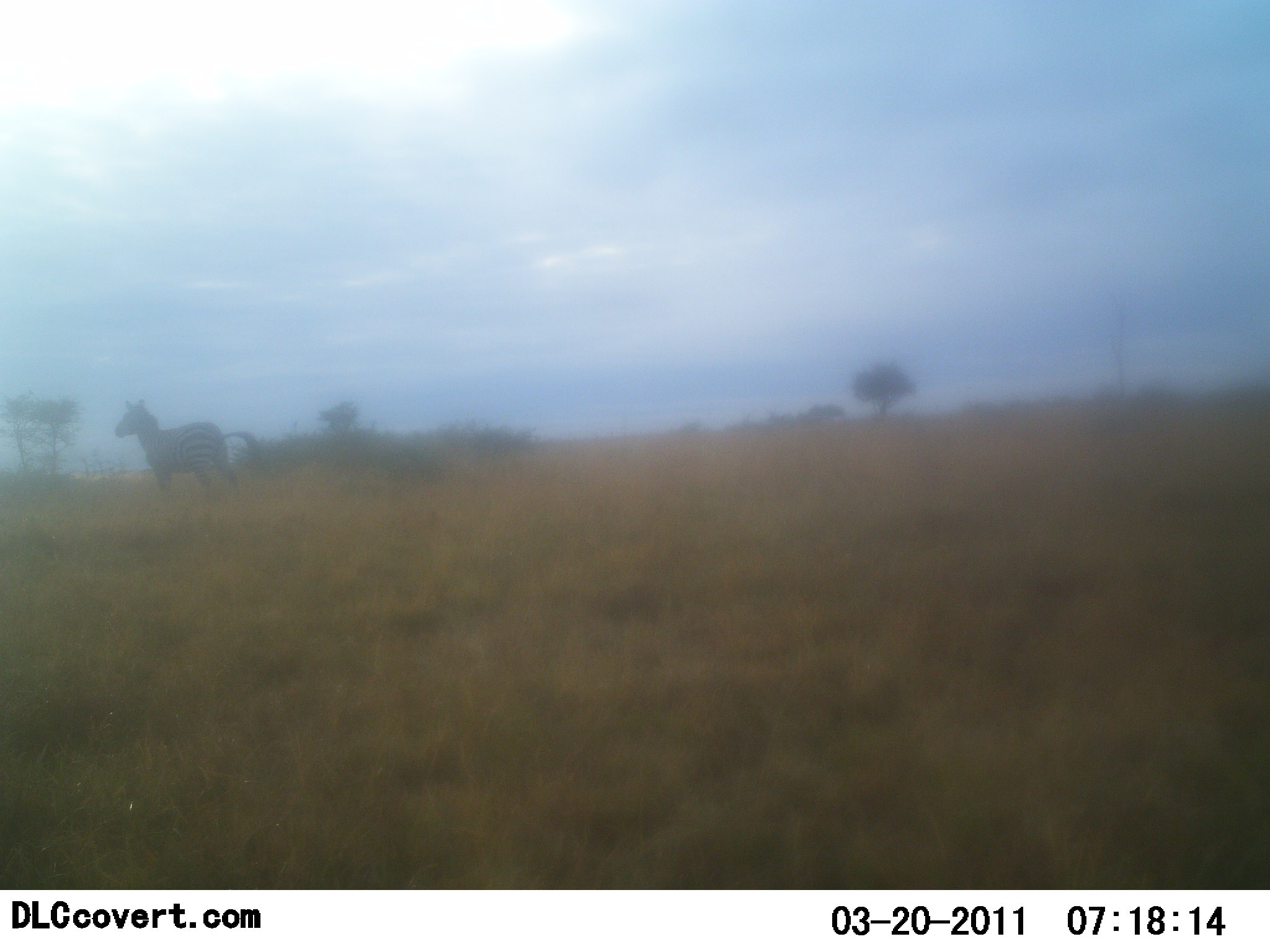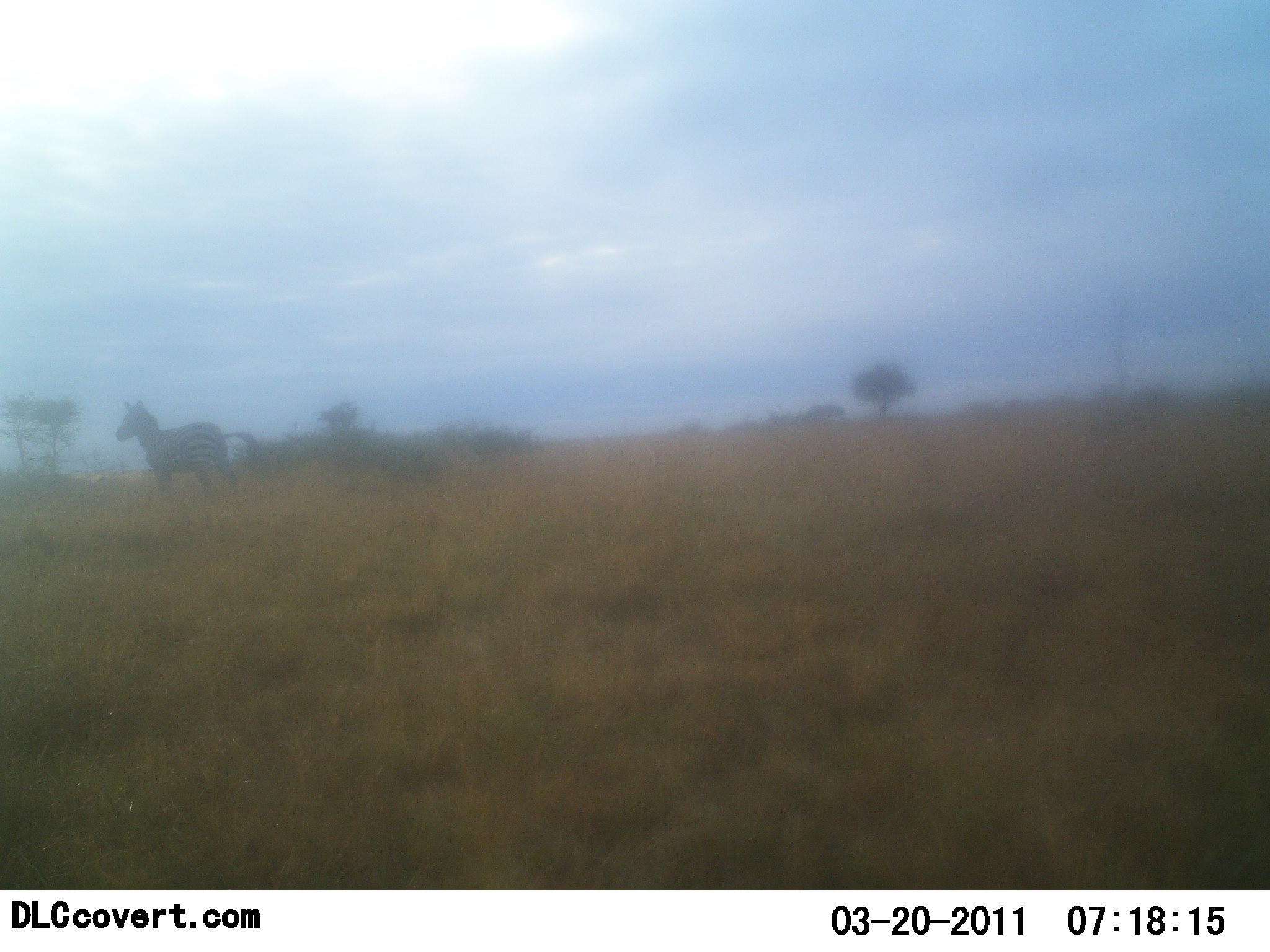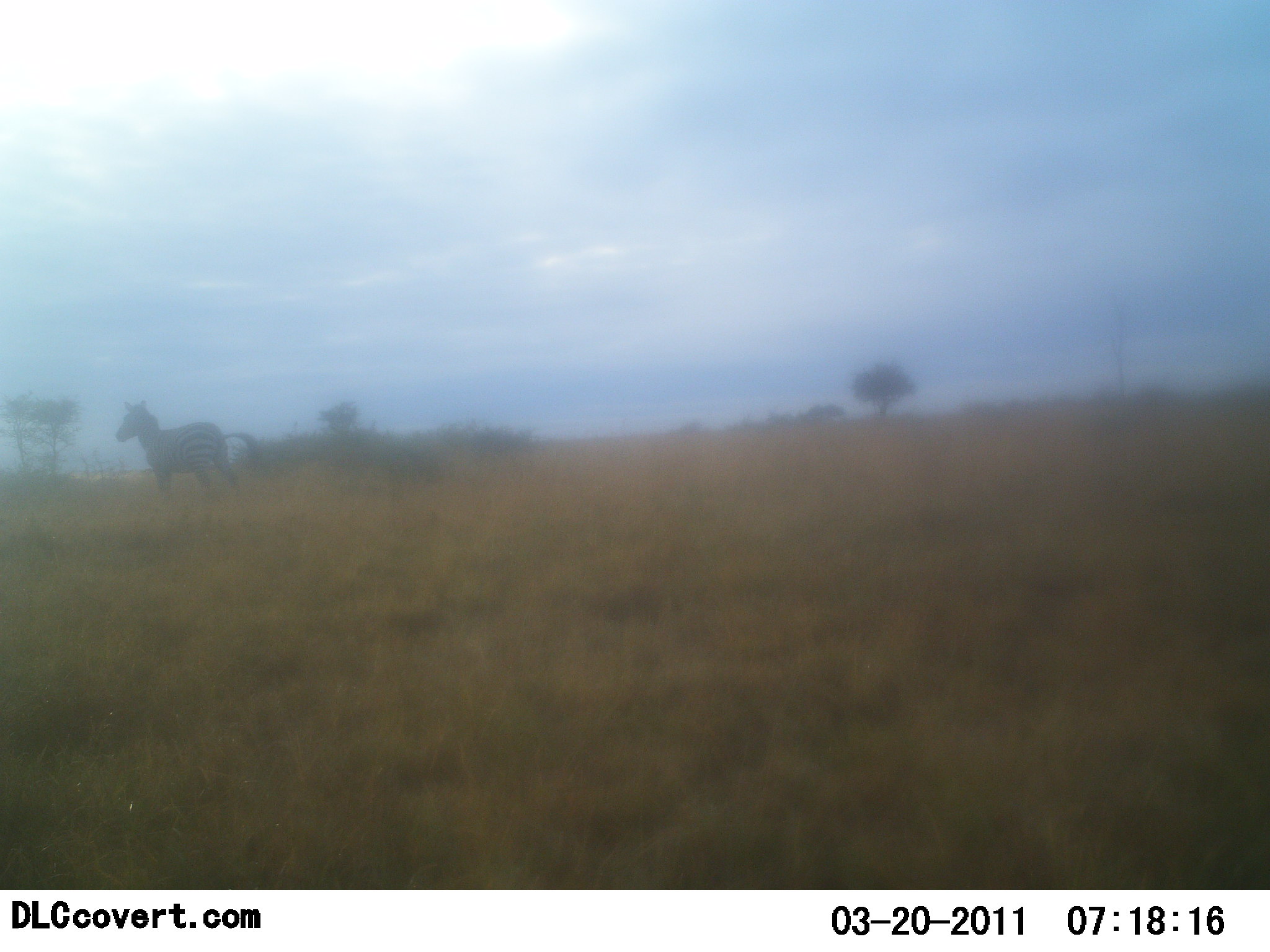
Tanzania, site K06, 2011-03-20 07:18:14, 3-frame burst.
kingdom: Animalia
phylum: Chordata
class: Mammalia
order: Perissodactyla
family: Equidae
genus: Equus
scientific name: Equus quagga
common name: plains zebra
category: zebra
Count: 1.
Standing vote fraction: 91%.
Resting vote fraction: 0%.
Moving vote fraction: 9%.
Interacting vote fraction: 0%.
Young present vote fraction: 0%.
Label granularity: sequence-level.